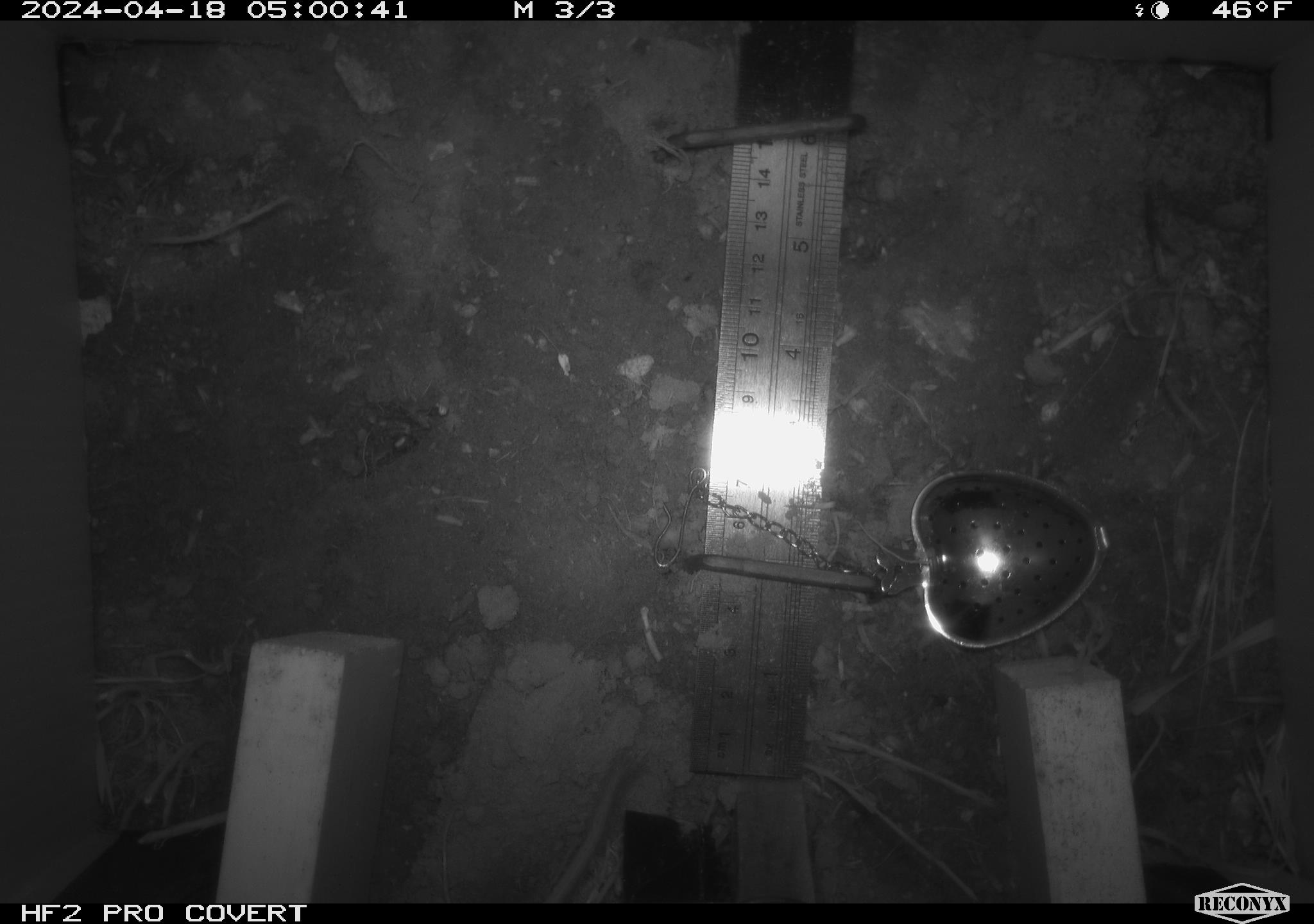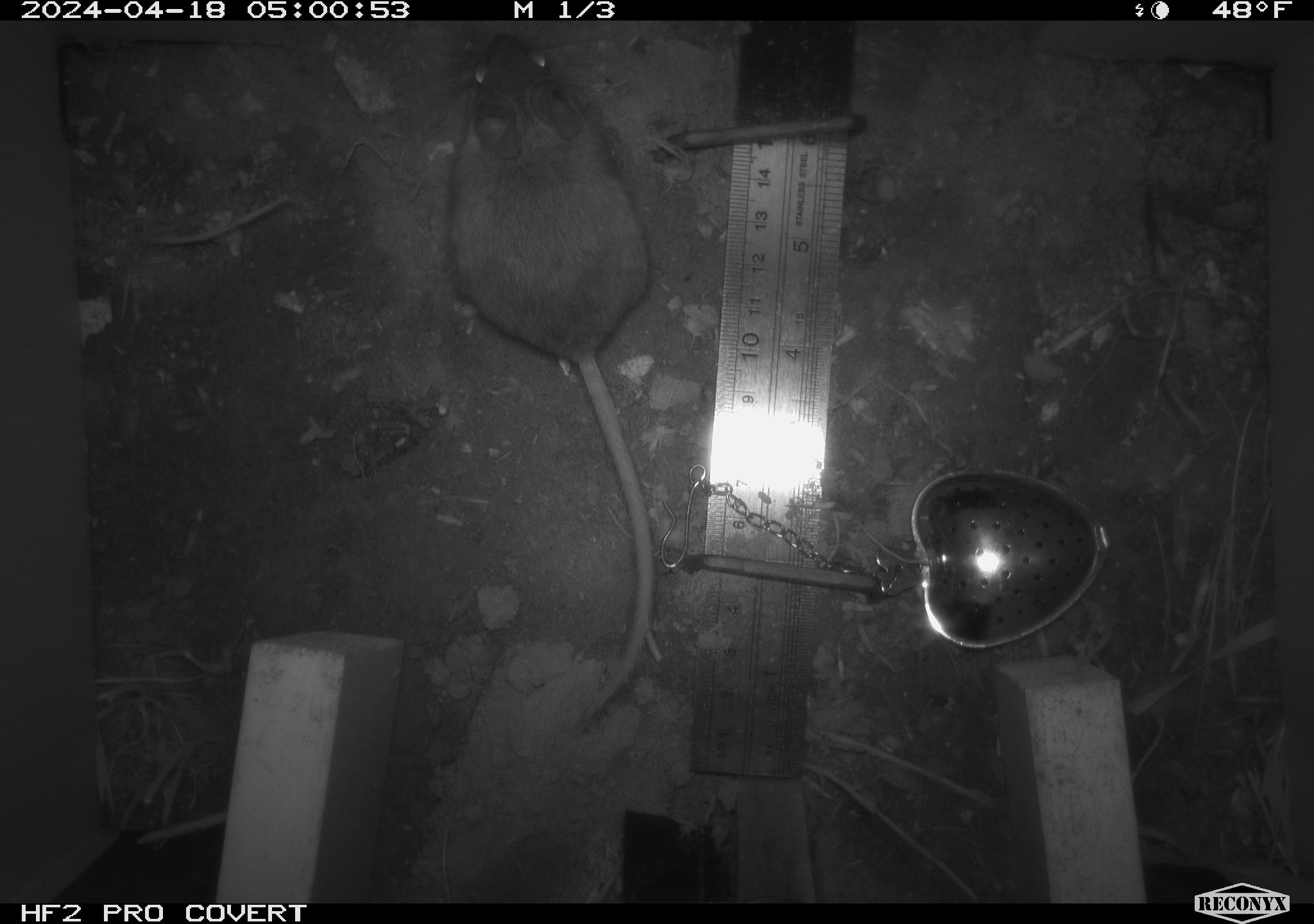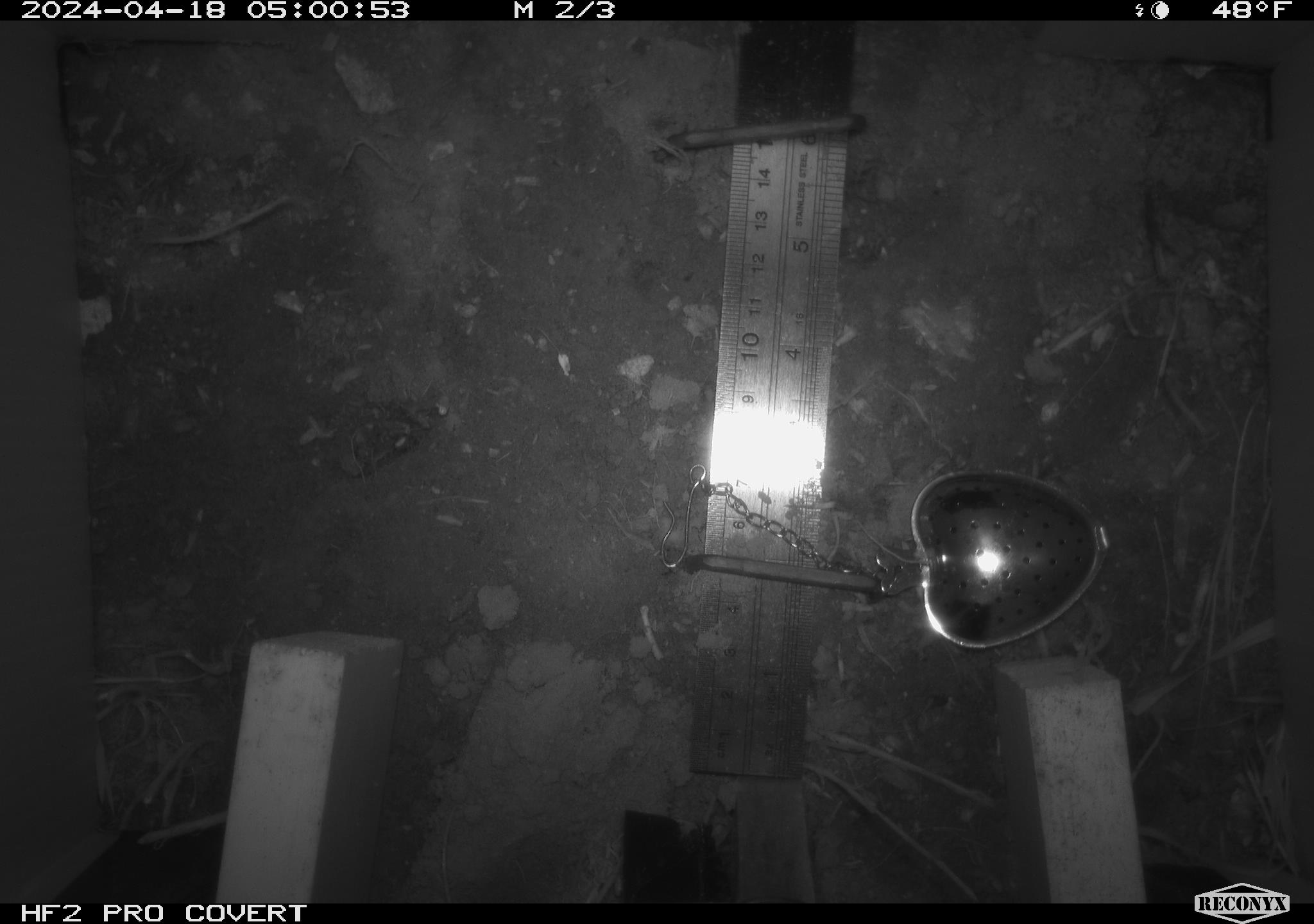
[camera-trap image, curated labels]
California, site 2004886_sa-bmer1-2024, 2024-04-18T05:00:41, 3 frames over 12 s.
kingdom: Animalia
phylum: Chordata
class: Mammalia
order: Rodentia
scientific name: Rodentia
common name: mouse species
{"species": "mouse species (Rodentia)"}